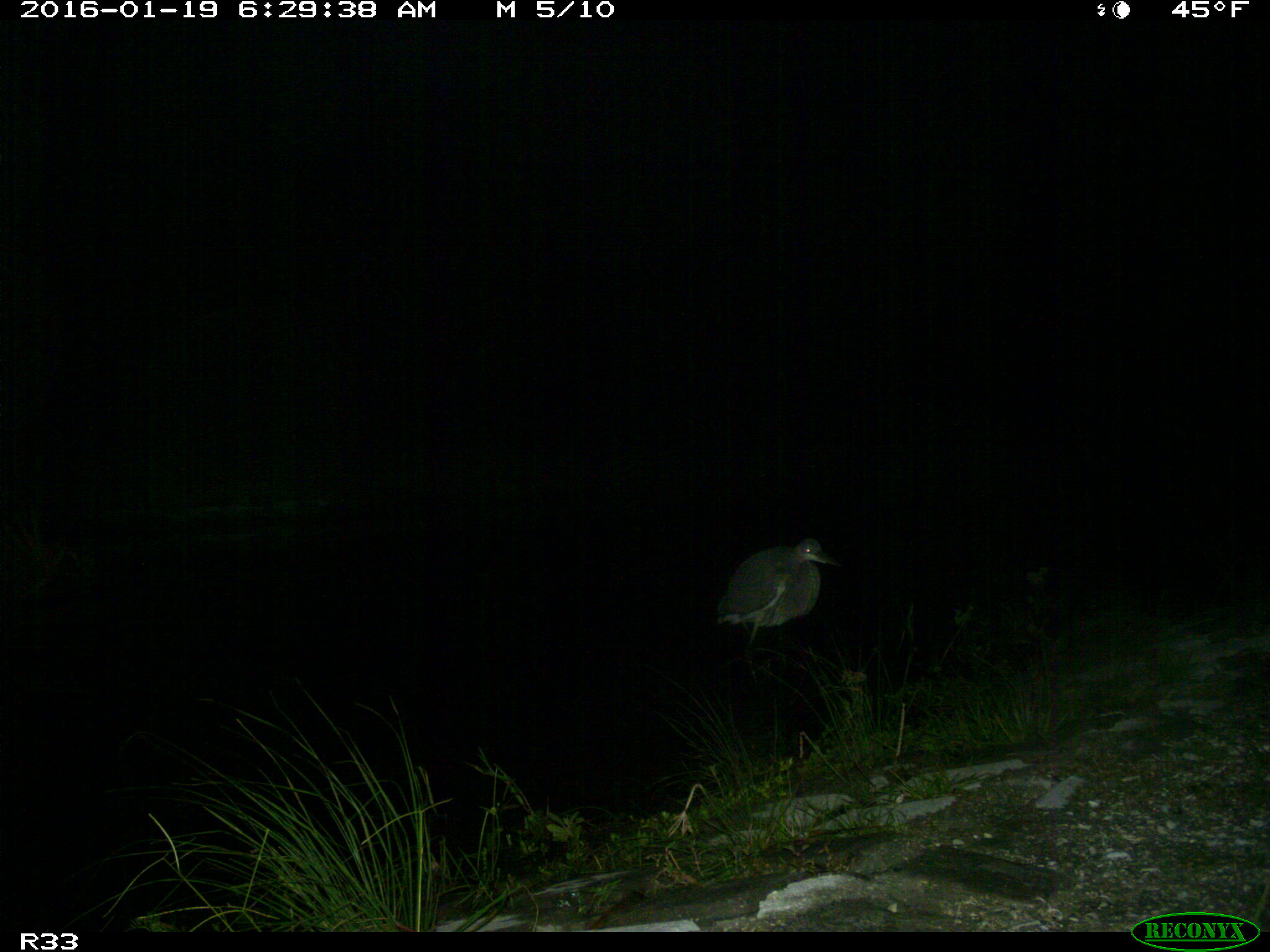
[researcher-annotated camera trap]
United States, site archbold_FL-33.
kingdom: Animalia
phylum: Chordata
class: Aves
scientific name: Aves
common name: birds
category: unidentified bird